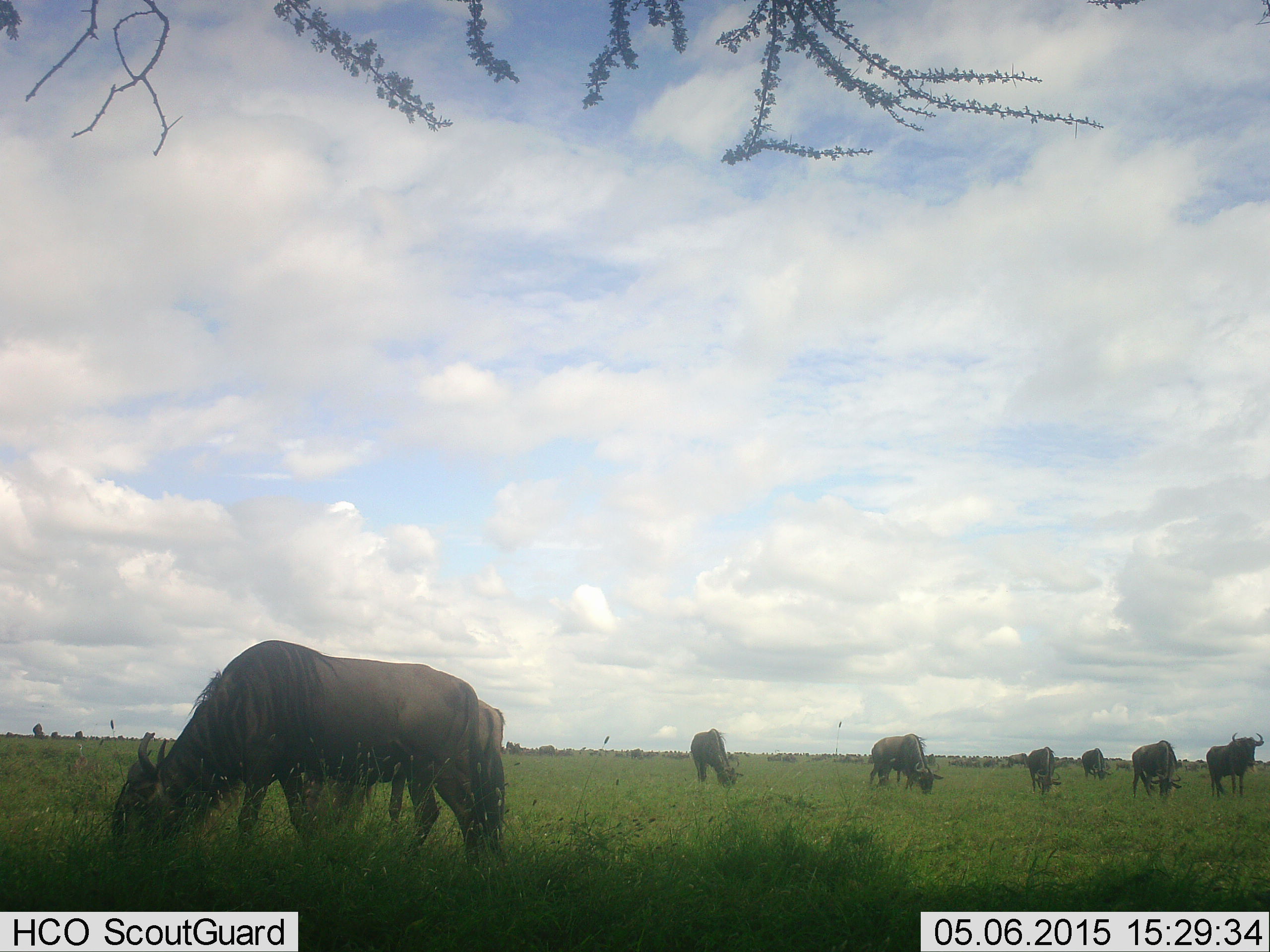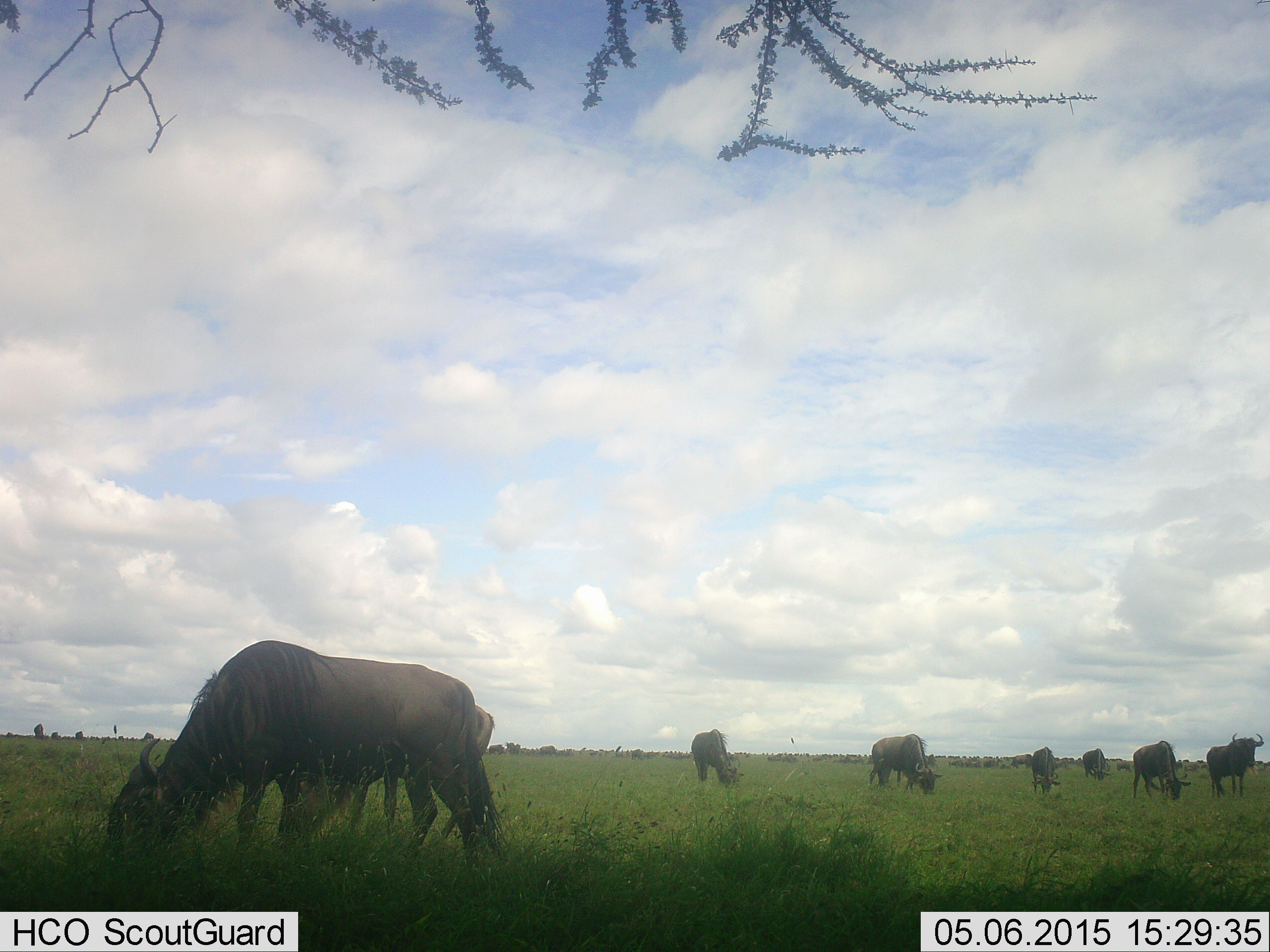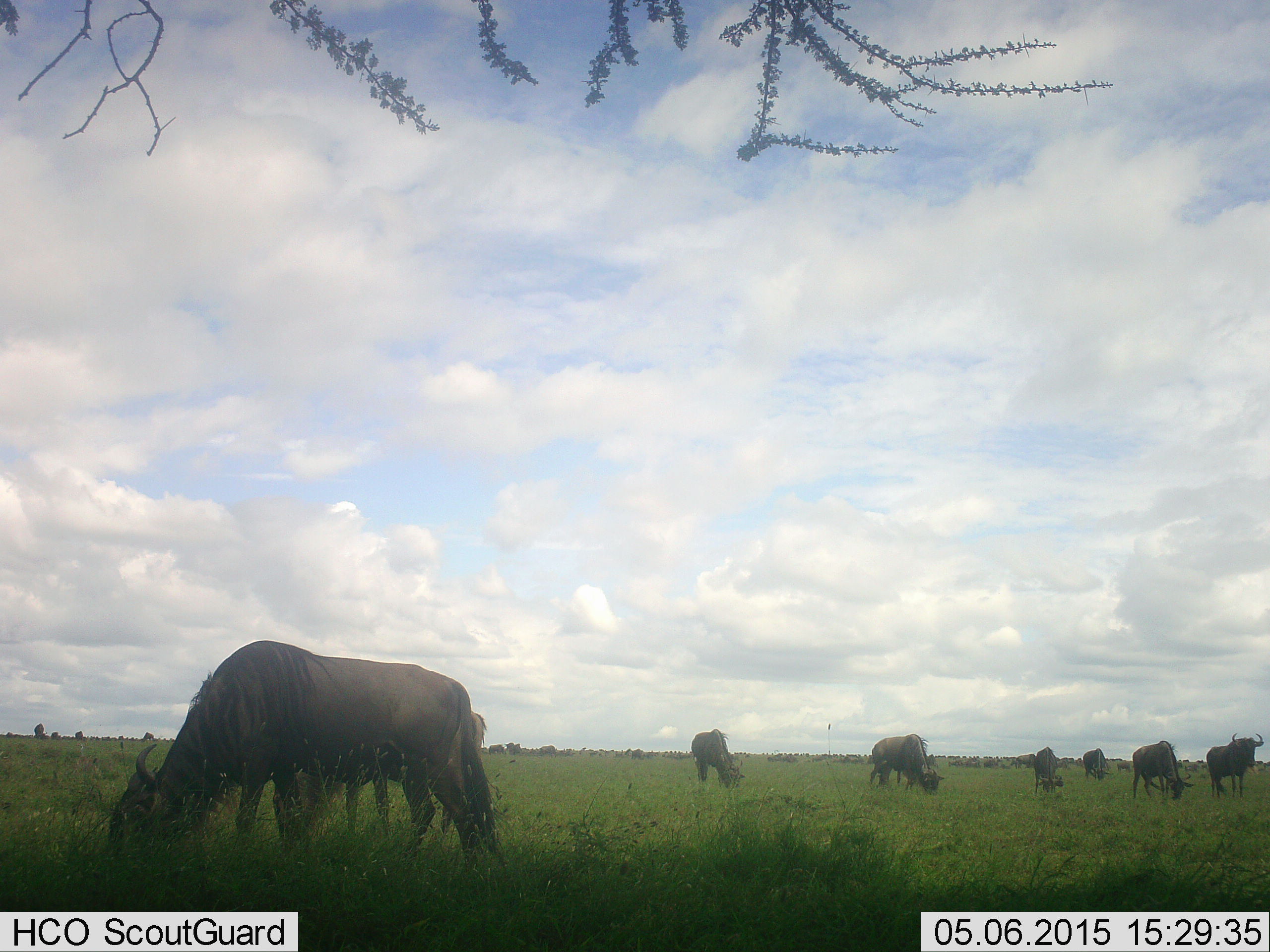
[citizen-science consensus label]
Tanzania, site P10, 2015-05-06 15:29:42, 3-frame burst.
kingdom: Animalia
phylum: Chordata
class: Mammalia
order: Artiodactyla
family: Bovidae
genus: Connochaetes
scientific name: Connochaetes taurinus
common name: blue wildebeest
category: wildebeest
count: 8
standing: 40%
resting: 0%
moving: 10%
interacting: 20%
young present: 0%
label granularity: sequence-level